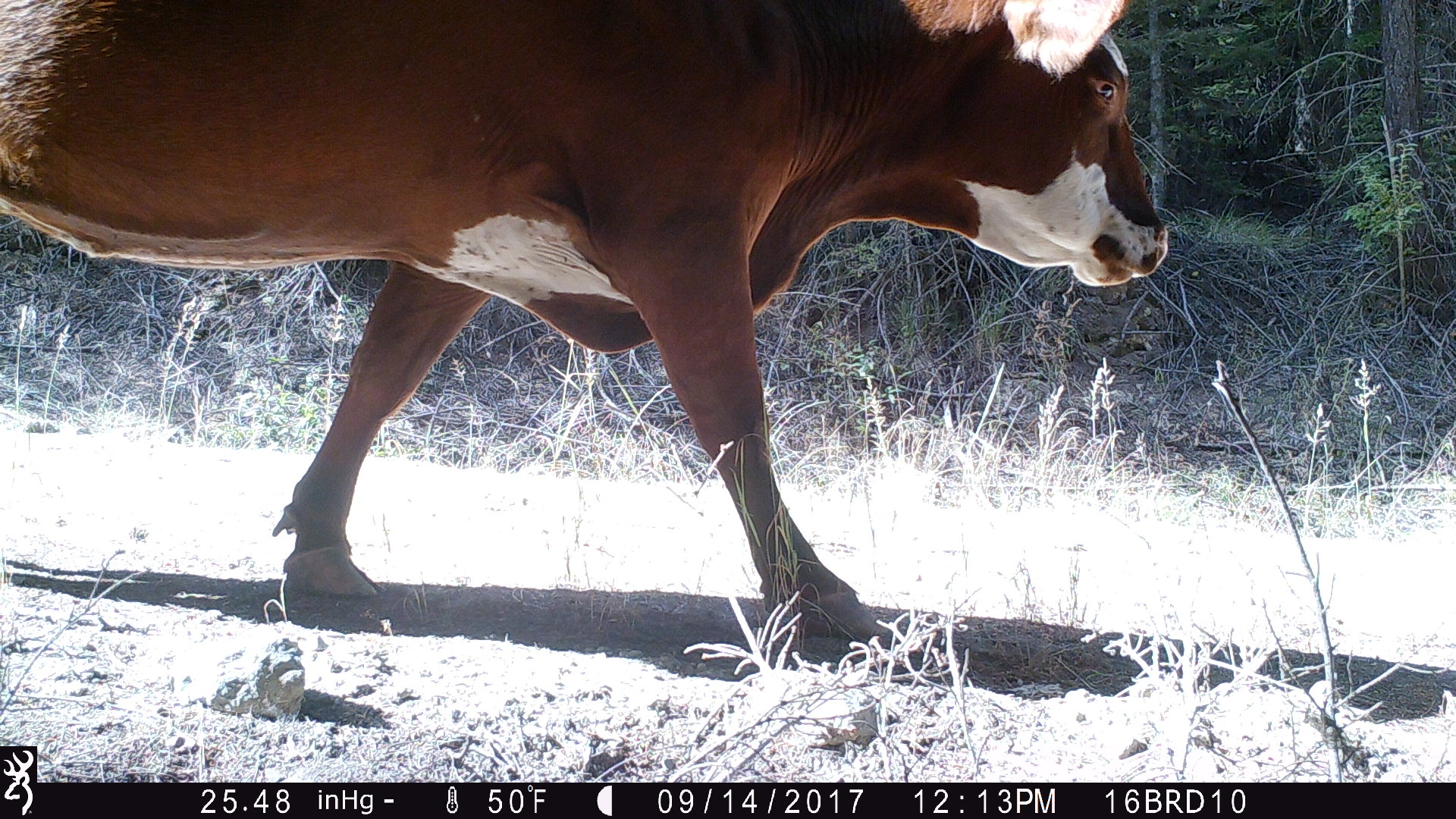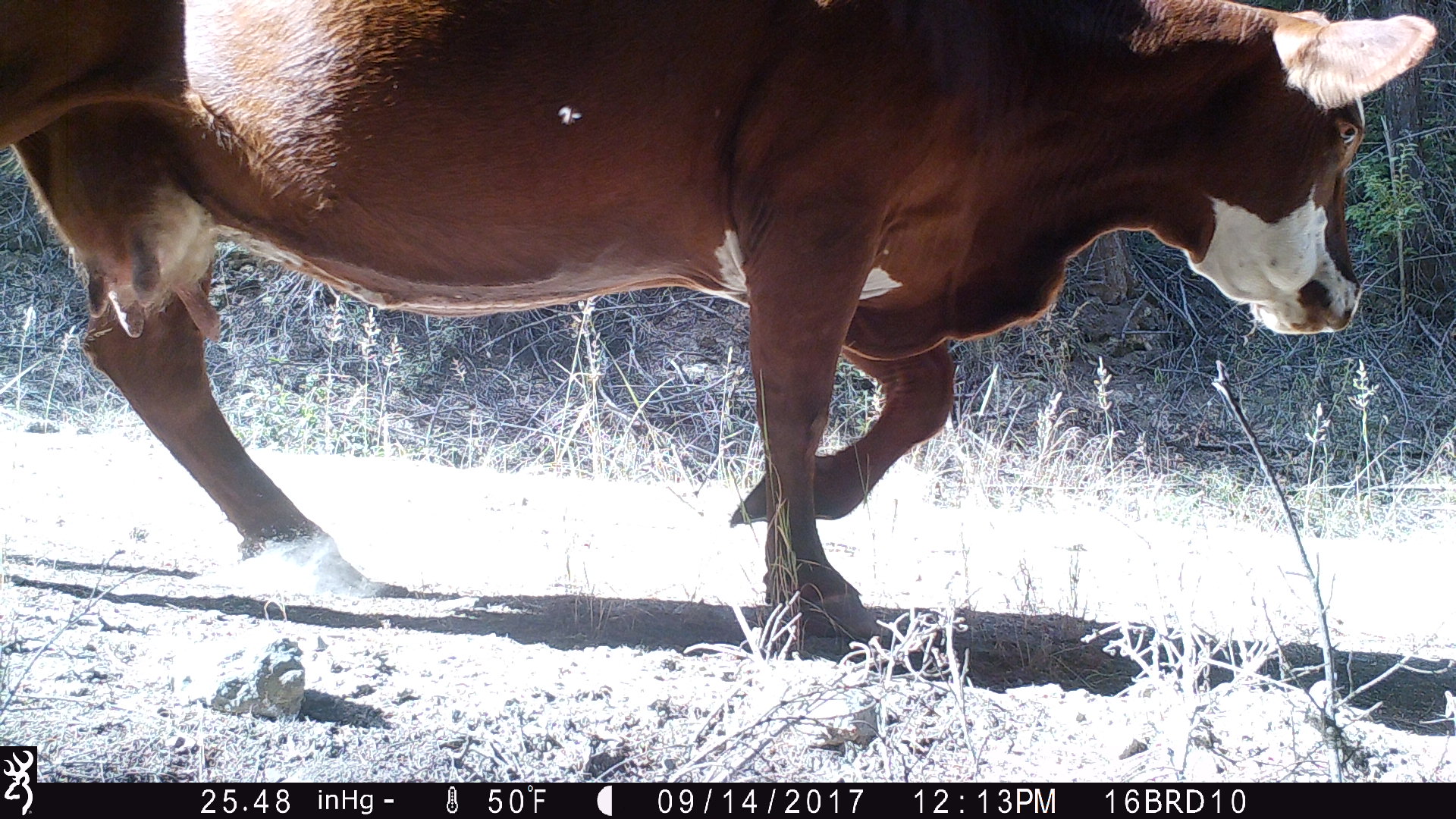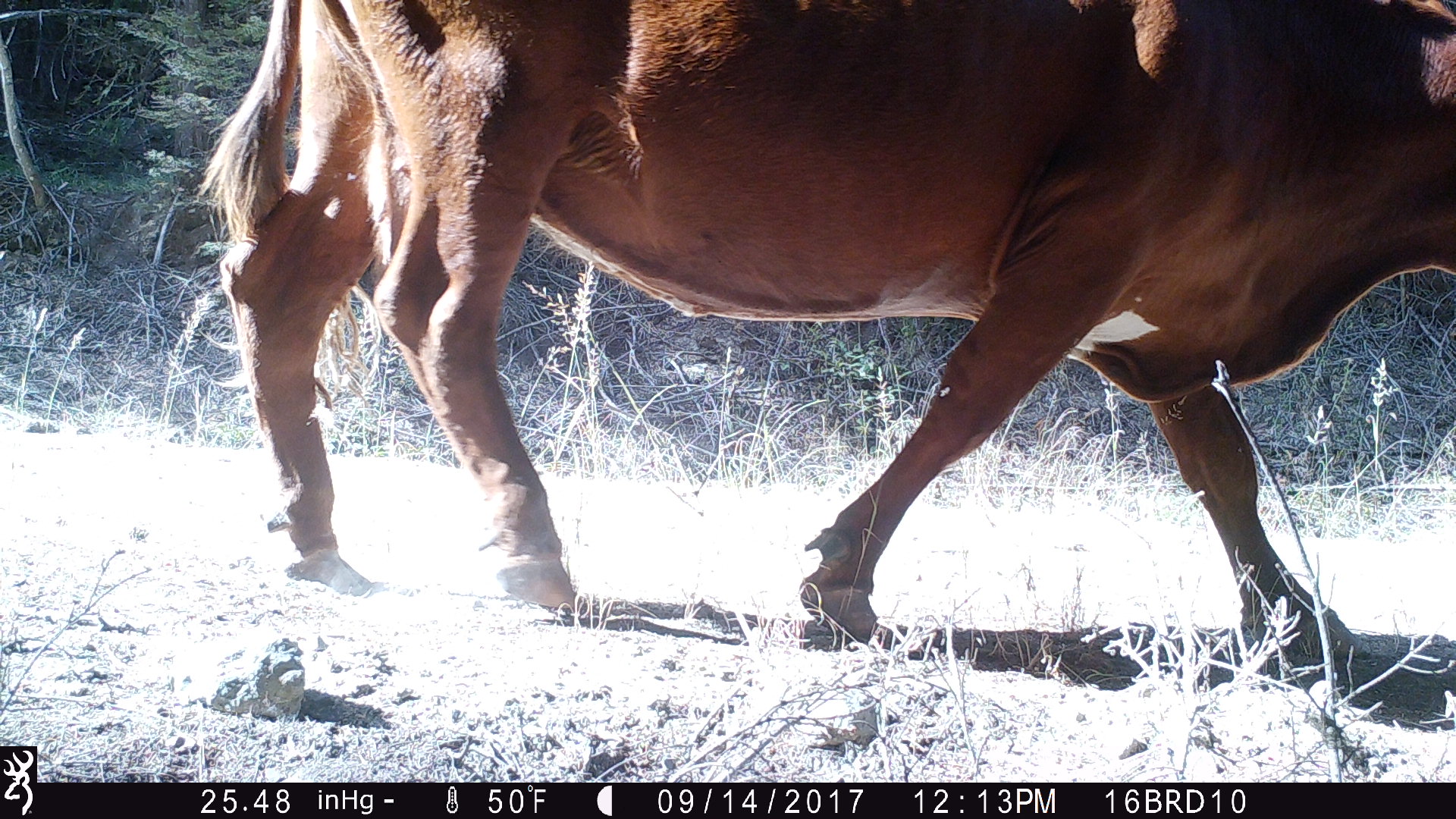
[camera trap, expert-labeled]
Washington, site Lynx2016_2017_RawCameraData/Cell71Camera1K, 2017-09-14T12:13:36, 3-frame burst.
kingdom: Animalia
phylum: Chordata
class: Mammalia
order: Artiodactyla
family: Bovidae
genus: Bos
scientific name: Bos taurus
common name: domestic cattle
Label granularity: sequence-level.